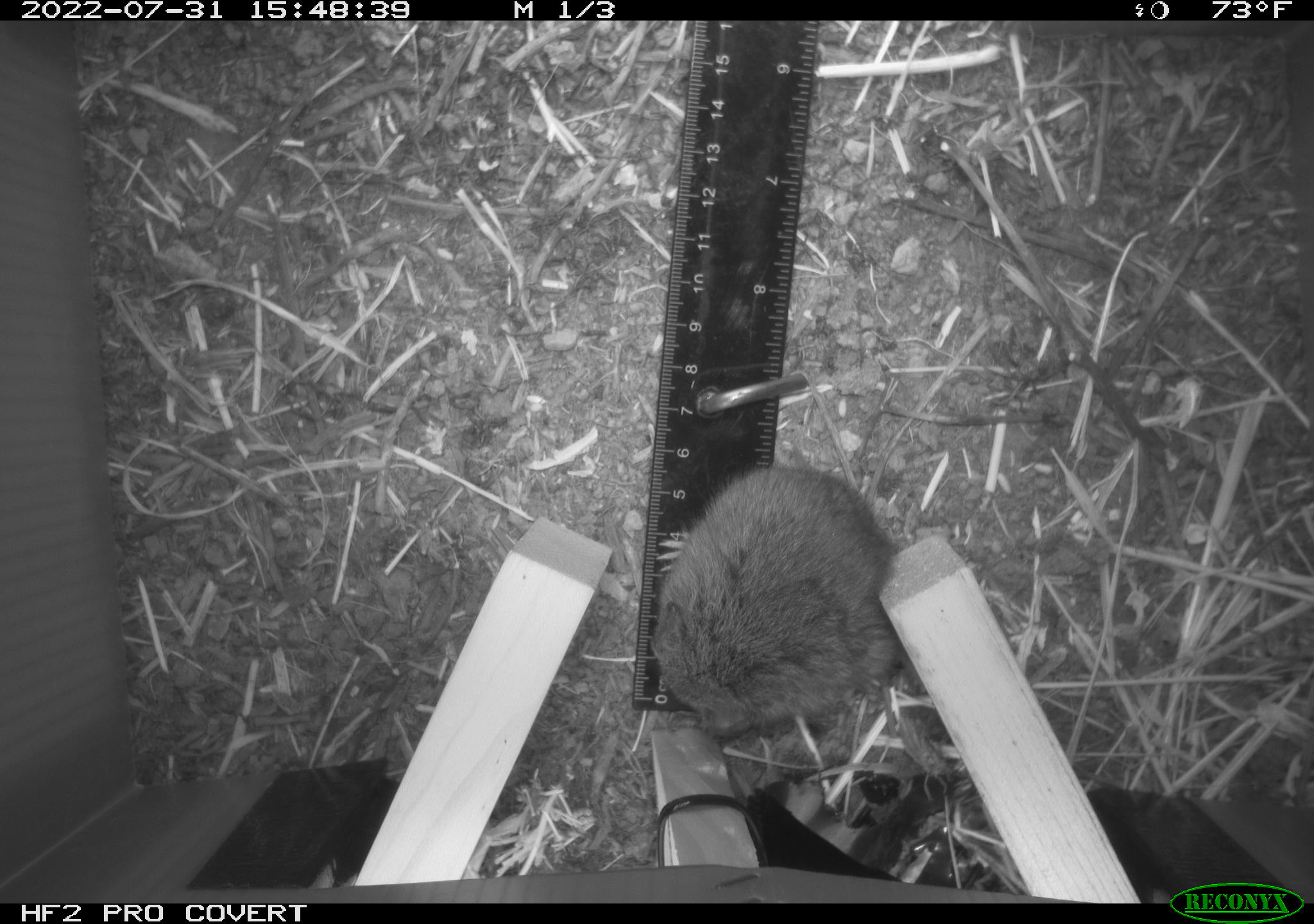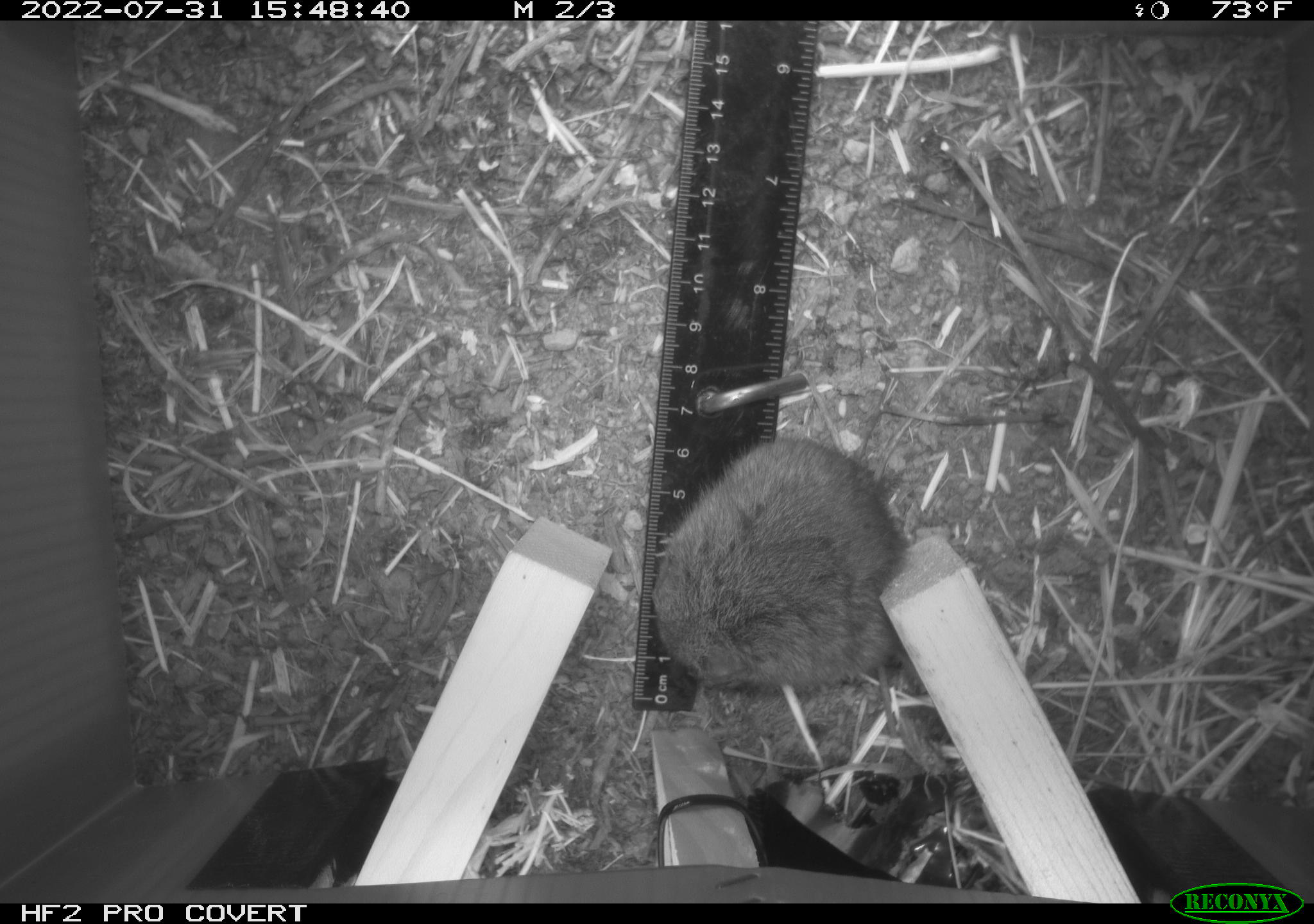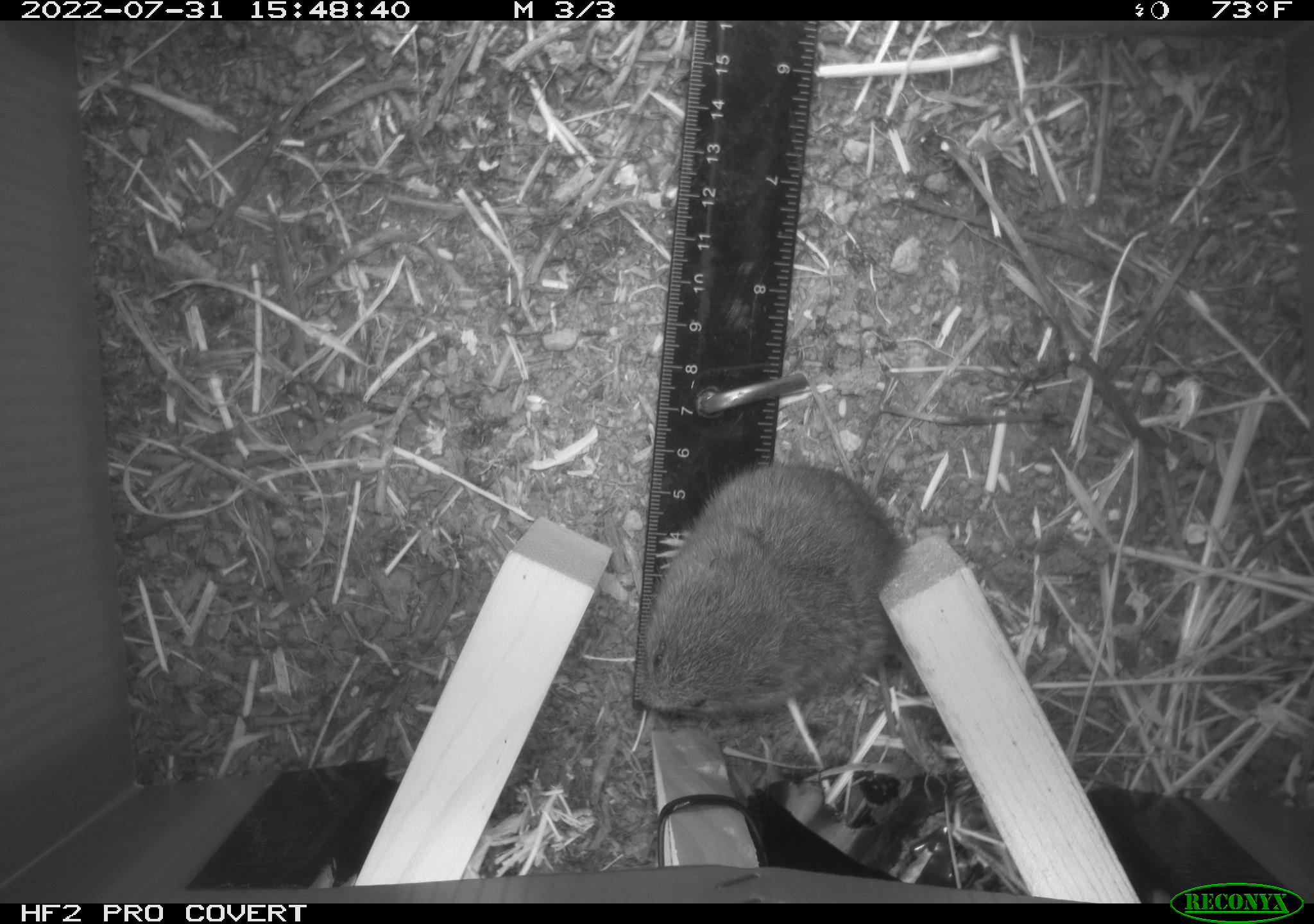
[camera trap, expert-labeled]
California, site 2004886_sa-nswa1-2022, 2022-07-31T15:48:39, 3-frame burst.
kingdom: Animalia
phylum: Chordata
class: Mammalia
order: Rodentia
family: Cricetidae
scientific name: Cricetidae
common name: hamsters, voles, lemmings, and allies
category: cricetidae family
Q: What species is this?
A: Cricetidae family (hamsters, voles, lemmings, and allies) (Cricetidae).